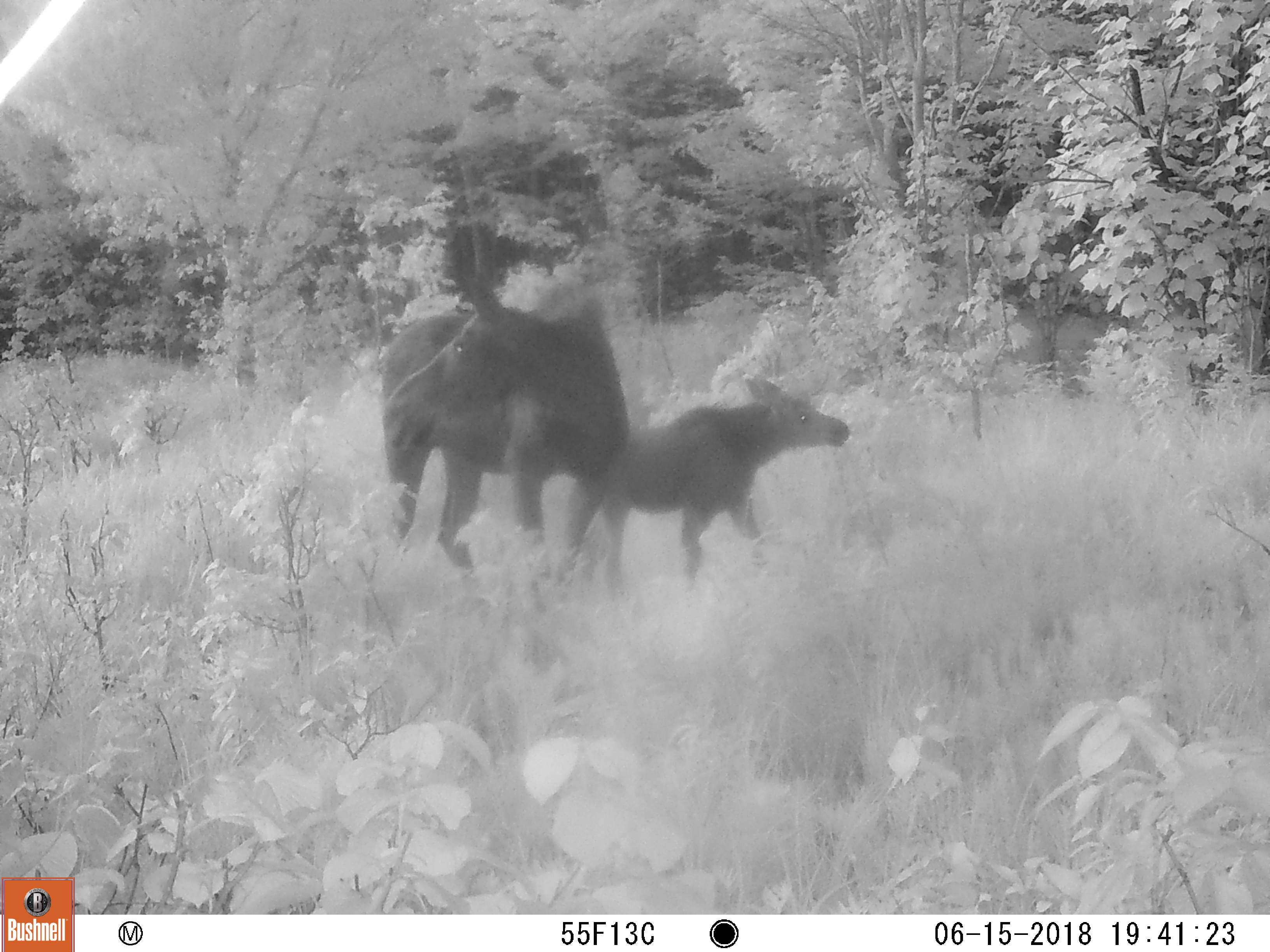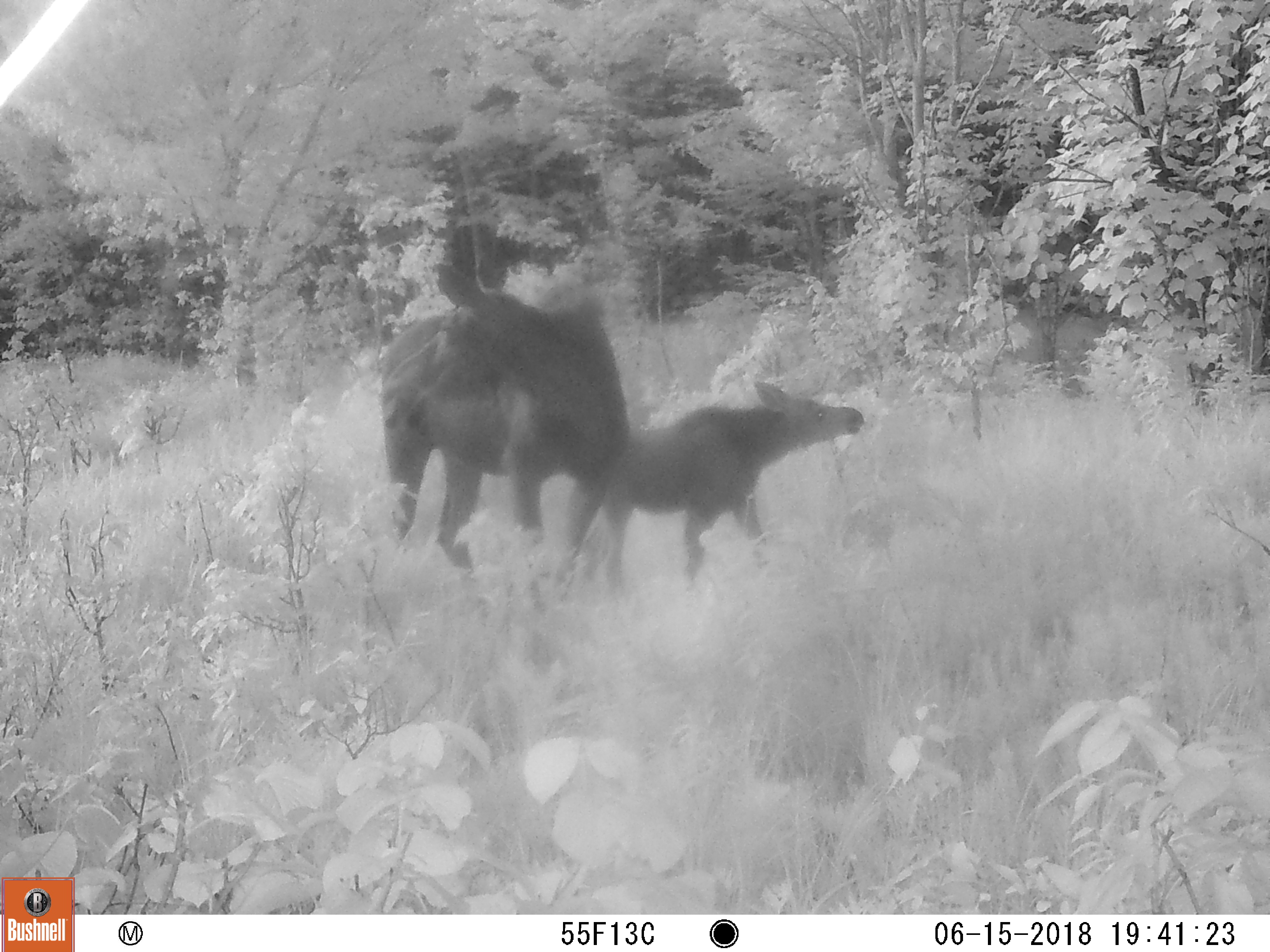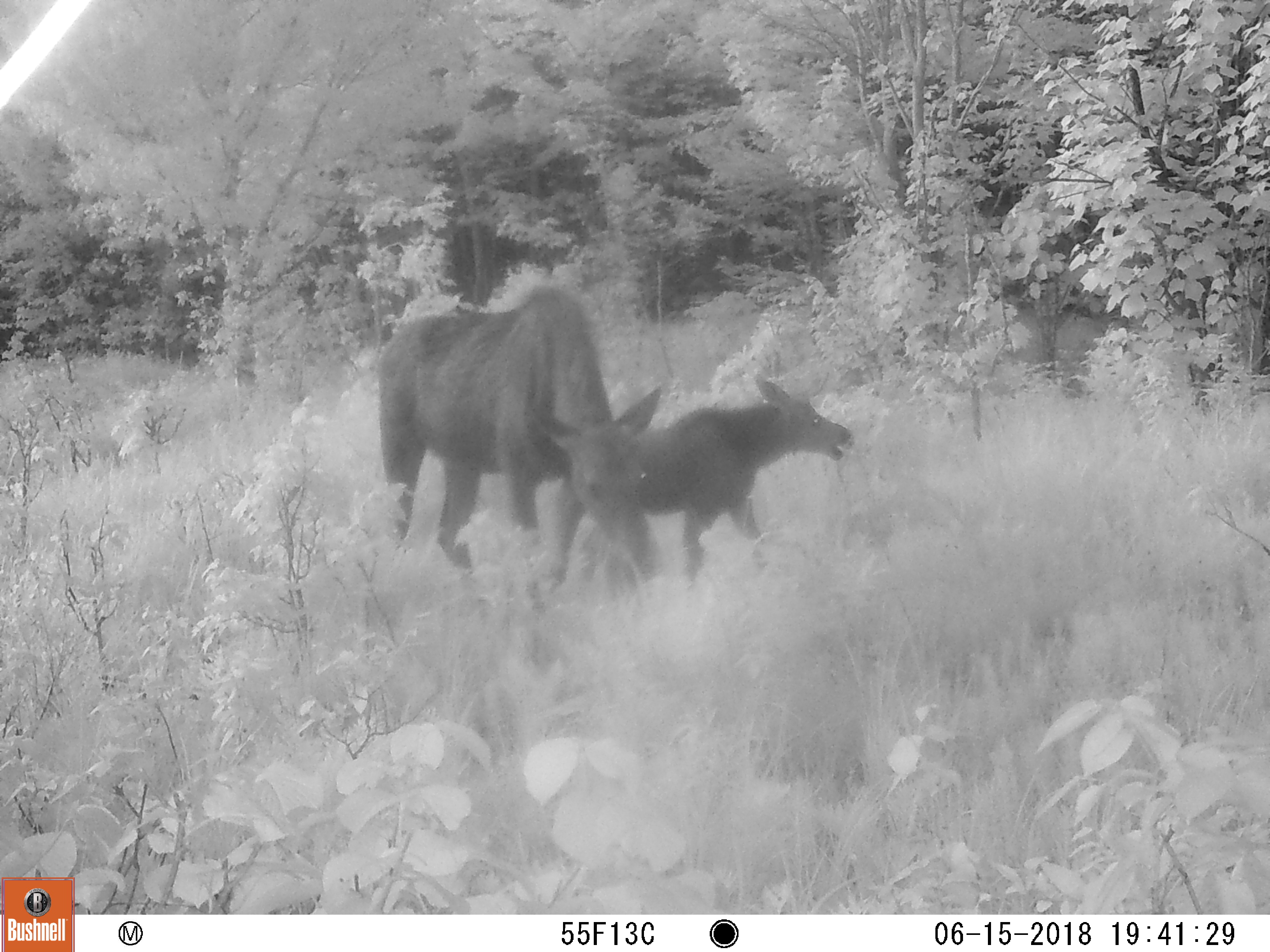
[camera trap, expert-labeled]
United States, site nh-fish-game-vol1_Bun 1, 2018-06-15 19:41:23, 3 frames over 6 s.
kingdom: Animalia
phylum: Chordata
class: Mammalia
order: Artiodactyla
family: Cervidae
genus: Alces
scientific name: Alces alces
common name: moose